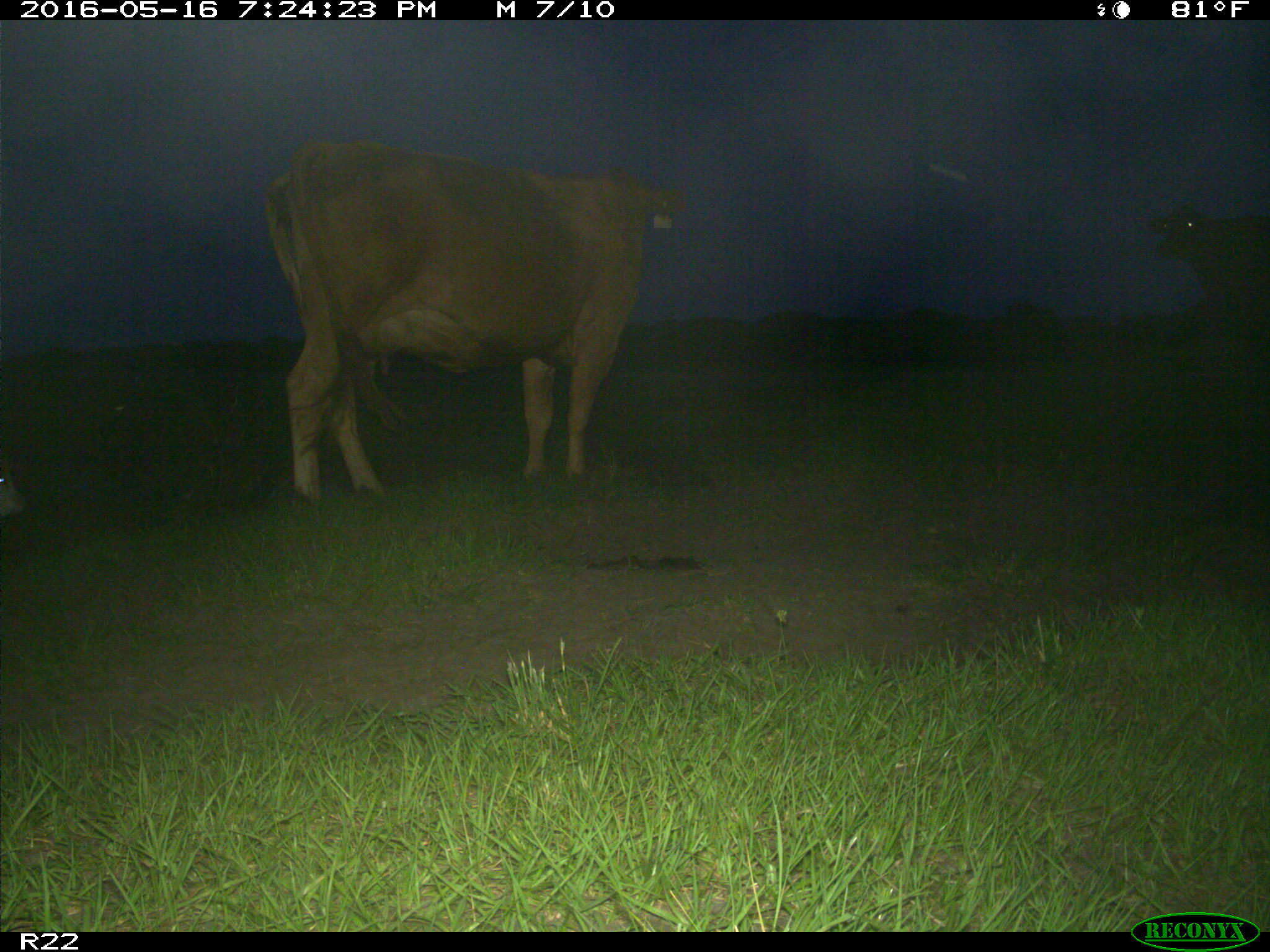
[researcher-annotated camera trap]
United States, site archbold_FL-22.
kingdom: Animalia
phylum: Chordata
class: Mammalia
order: Artiodactyla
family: Bovidae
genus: Bos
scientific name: Bos taurus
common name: domestic cow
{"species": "Bos taurus (domestic cow)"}